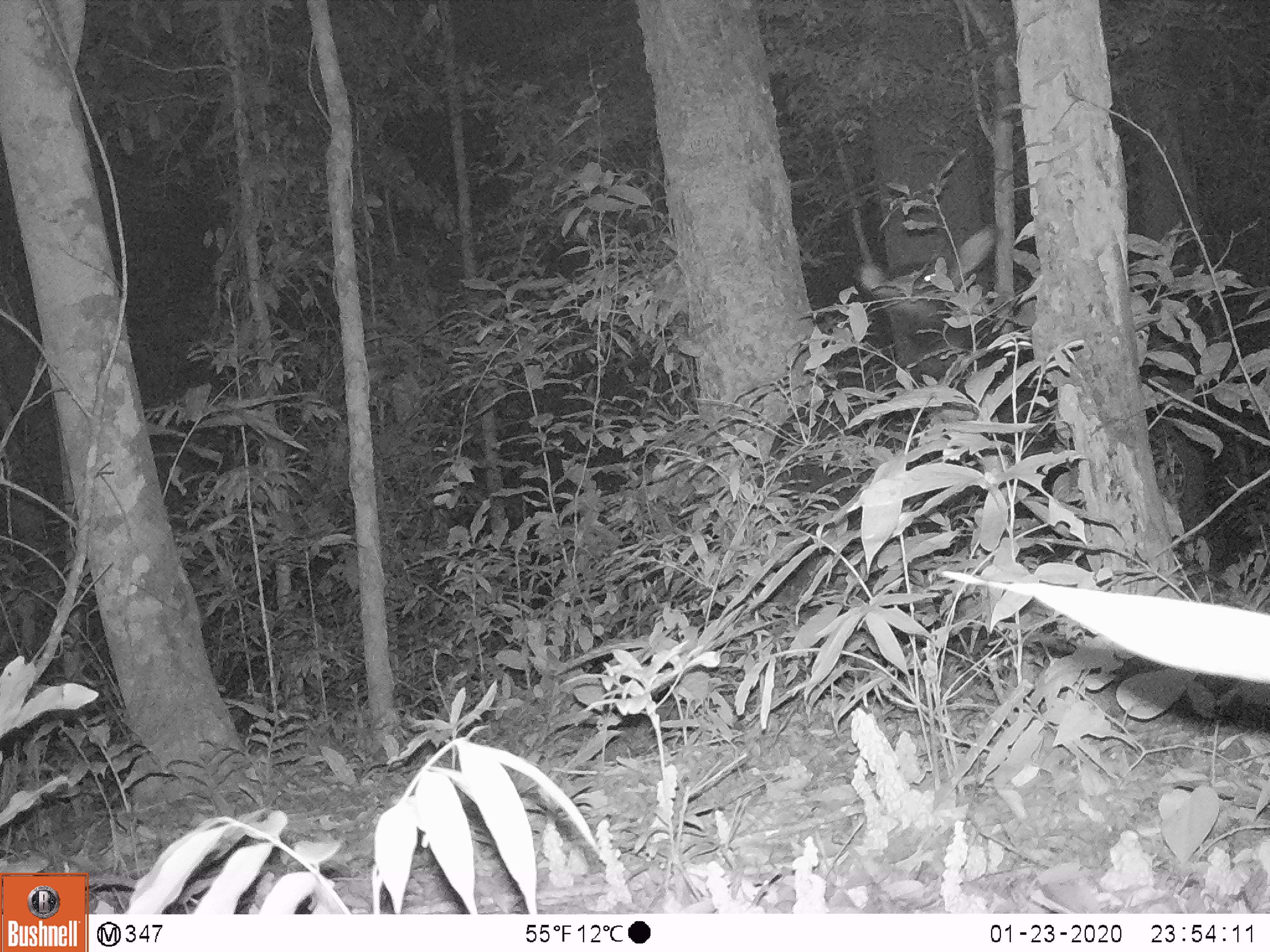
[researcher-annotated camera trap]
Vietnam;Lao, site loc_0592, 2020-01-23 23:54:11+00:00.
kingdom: Animalia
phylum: Chordata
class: Mammalia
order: Artiodactyla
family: Bovidae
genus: Capricornis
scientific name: Capricornis sumatraensis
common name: chinese serow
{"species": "chinese serow (Capricornis sumatraensis)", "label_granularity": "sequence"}